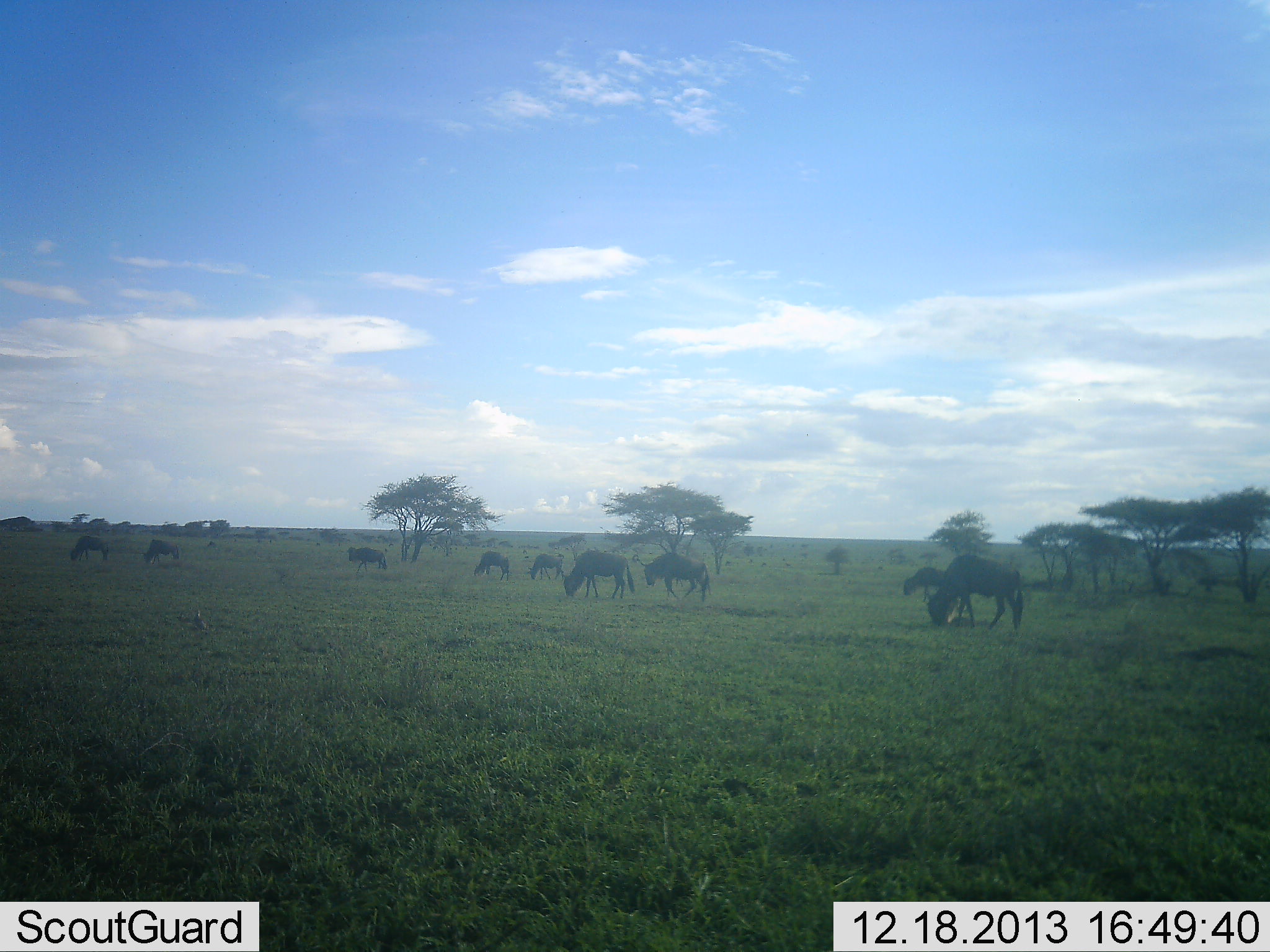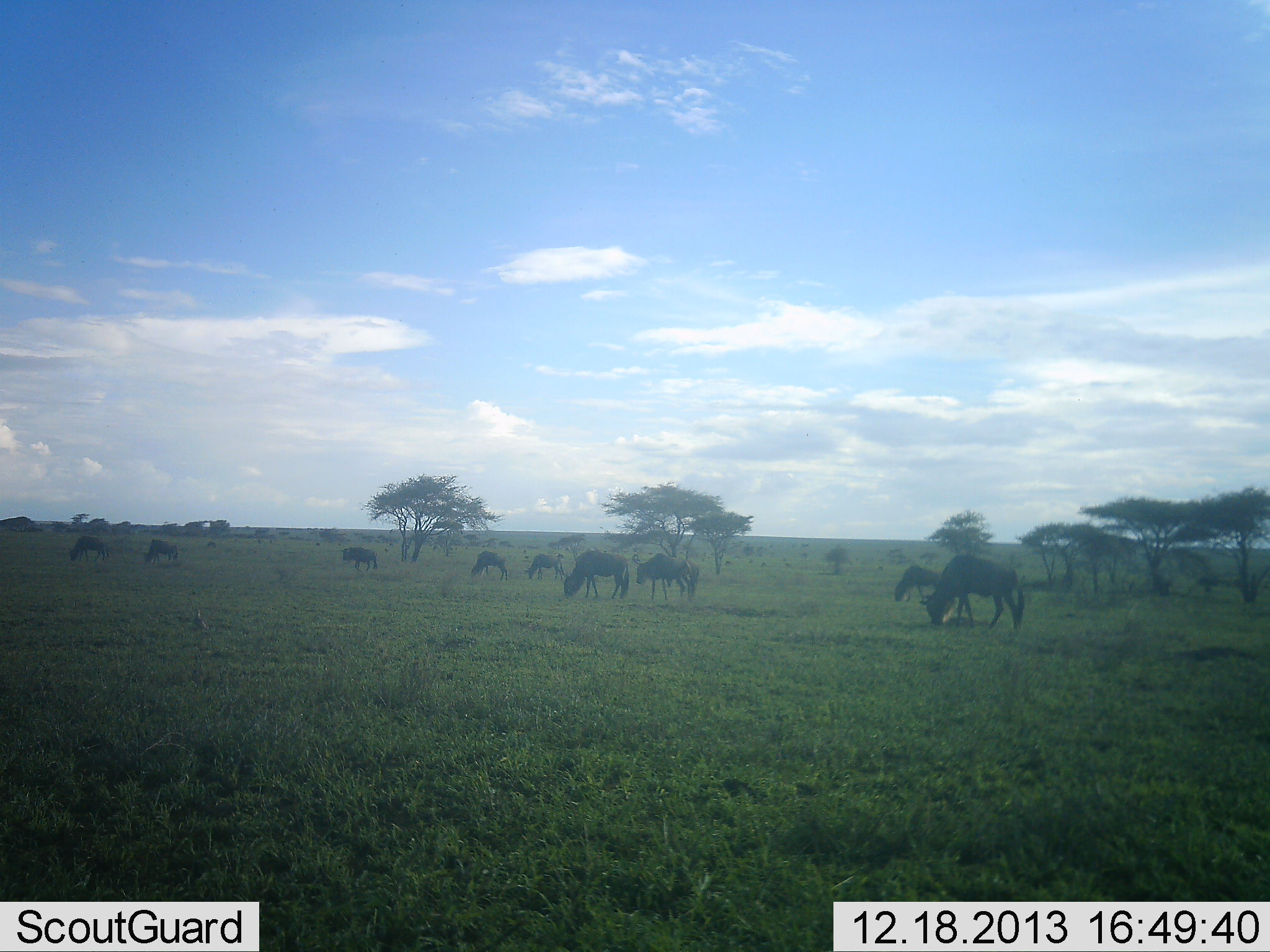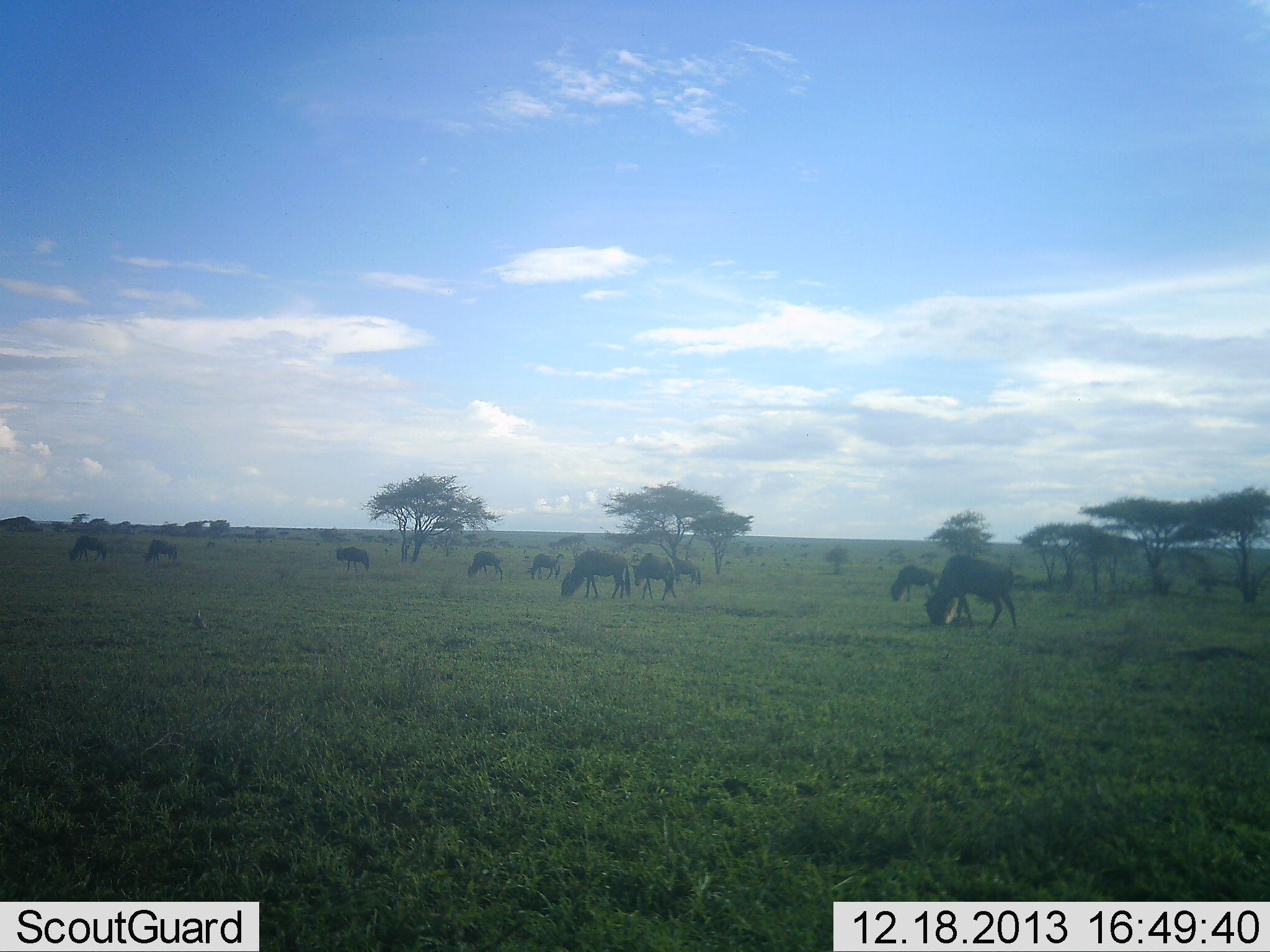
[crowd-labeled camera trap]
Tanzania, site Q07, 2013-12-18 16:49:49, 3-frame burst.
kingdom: Animalia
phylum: Chordata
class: Mammalia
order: Artiodactyla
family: Bovidae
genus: Connochaetes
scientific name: Connochaetes taurinus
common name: blue wildebeest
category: wildebeest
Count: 11-50.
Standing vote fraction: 40%.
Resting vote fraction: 20%.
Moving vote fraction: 30%.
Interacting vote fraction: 0%.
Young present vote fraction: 0%.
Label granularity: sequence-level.